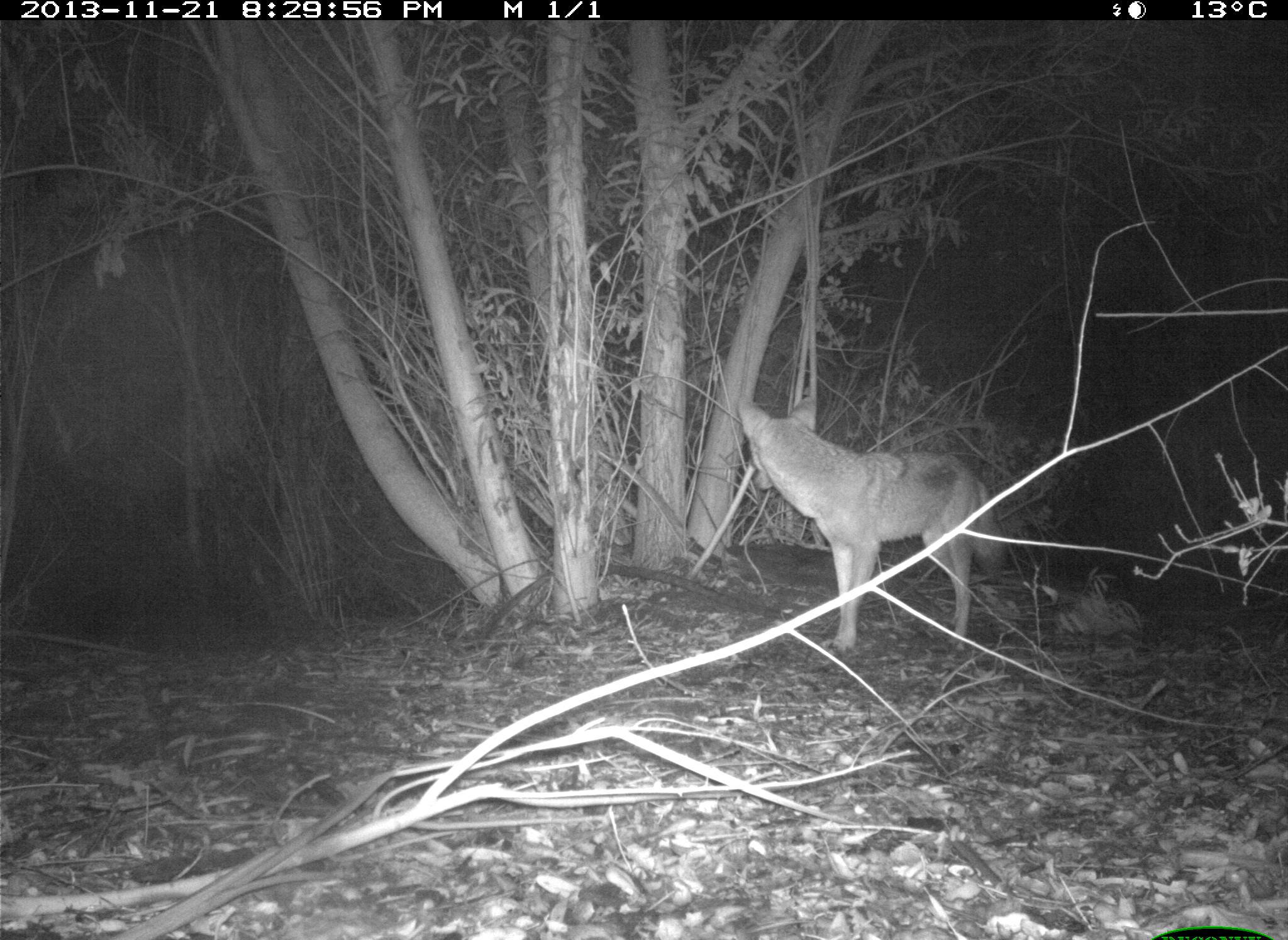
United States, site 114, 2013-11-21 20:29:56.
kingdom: Animalia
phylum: Chordata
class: Mammalia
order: Carnivora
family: Canidae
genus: Canis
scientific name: Canis latrans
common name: coyote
Coyote (Canis latrans).